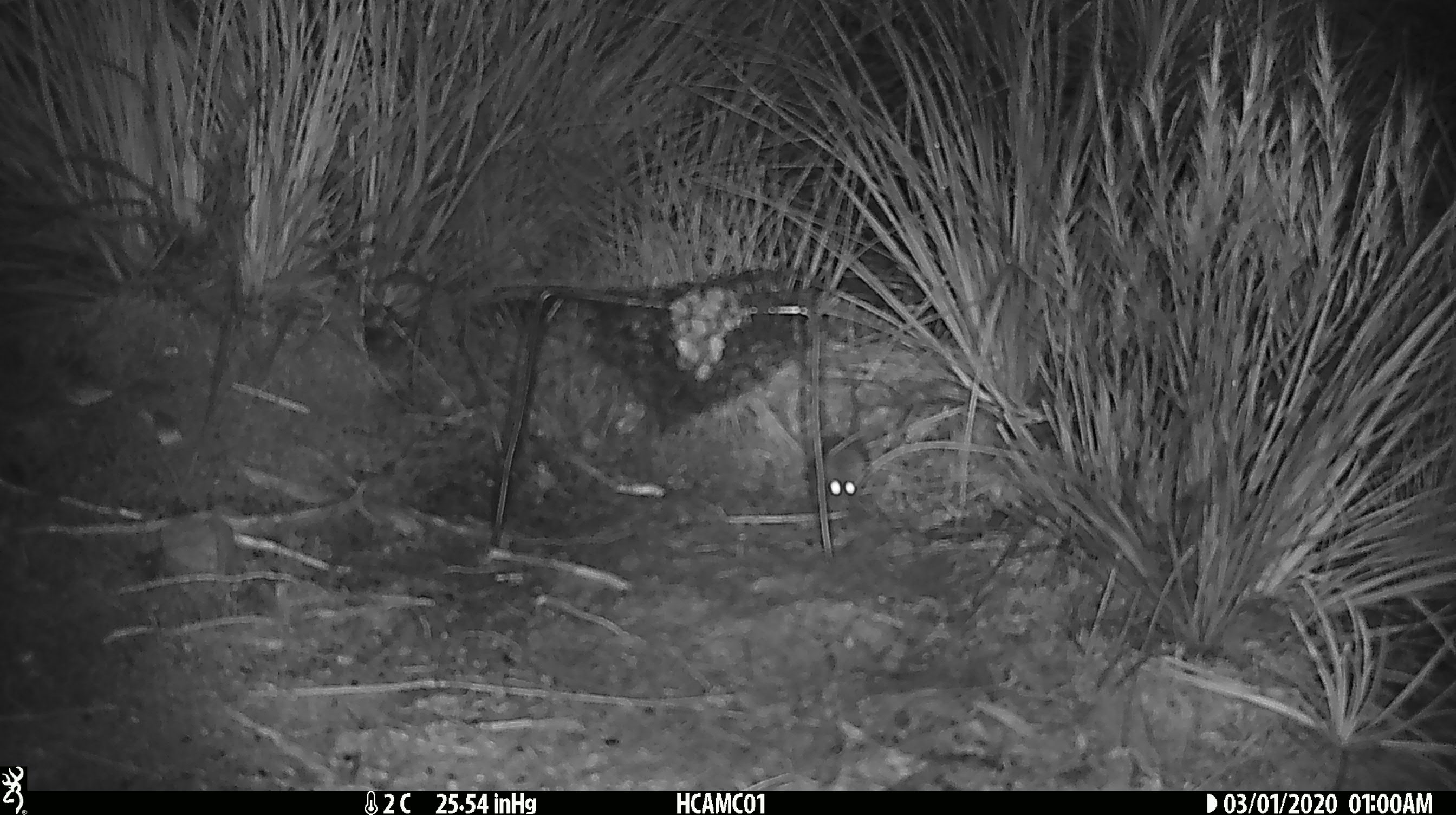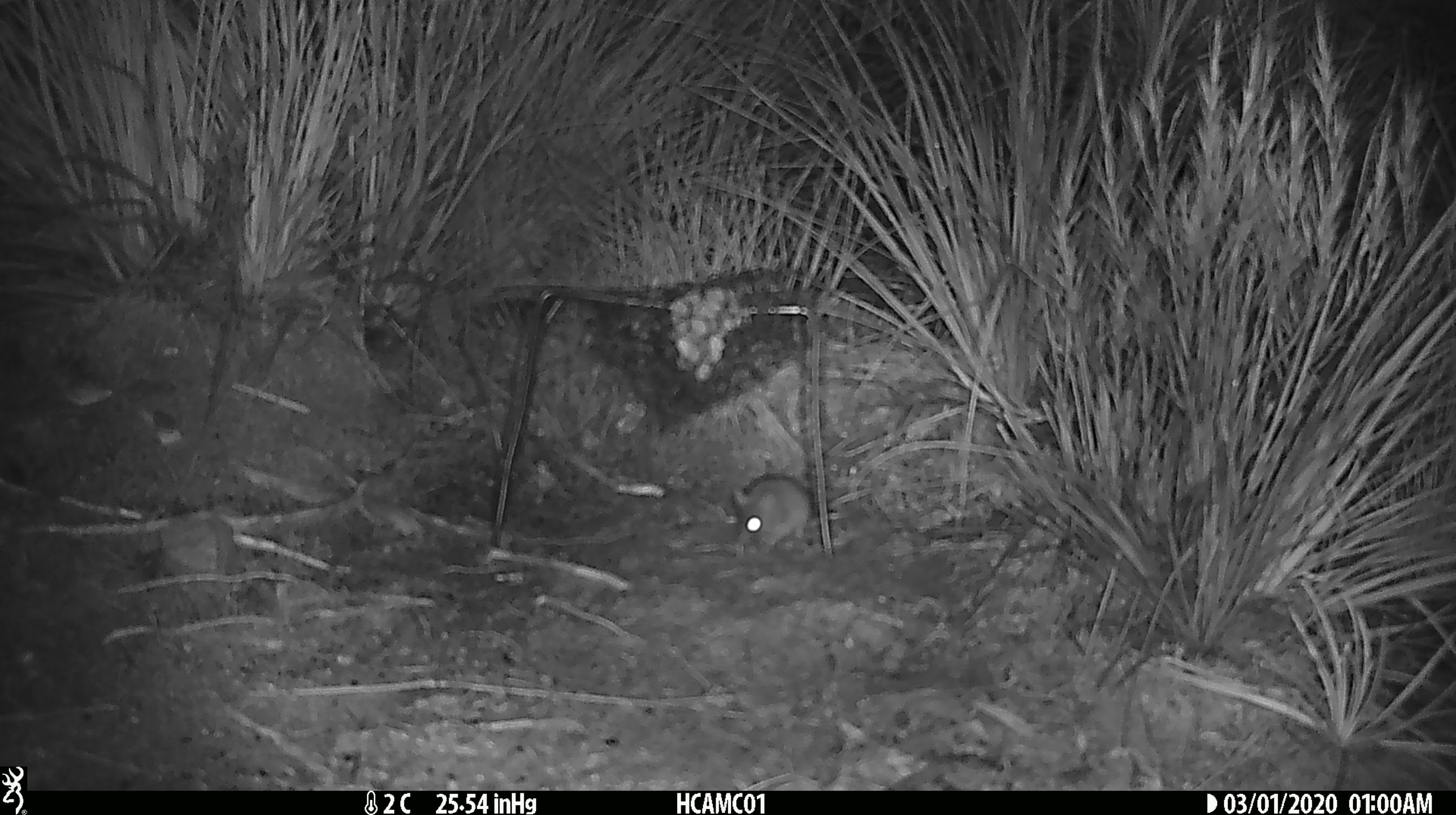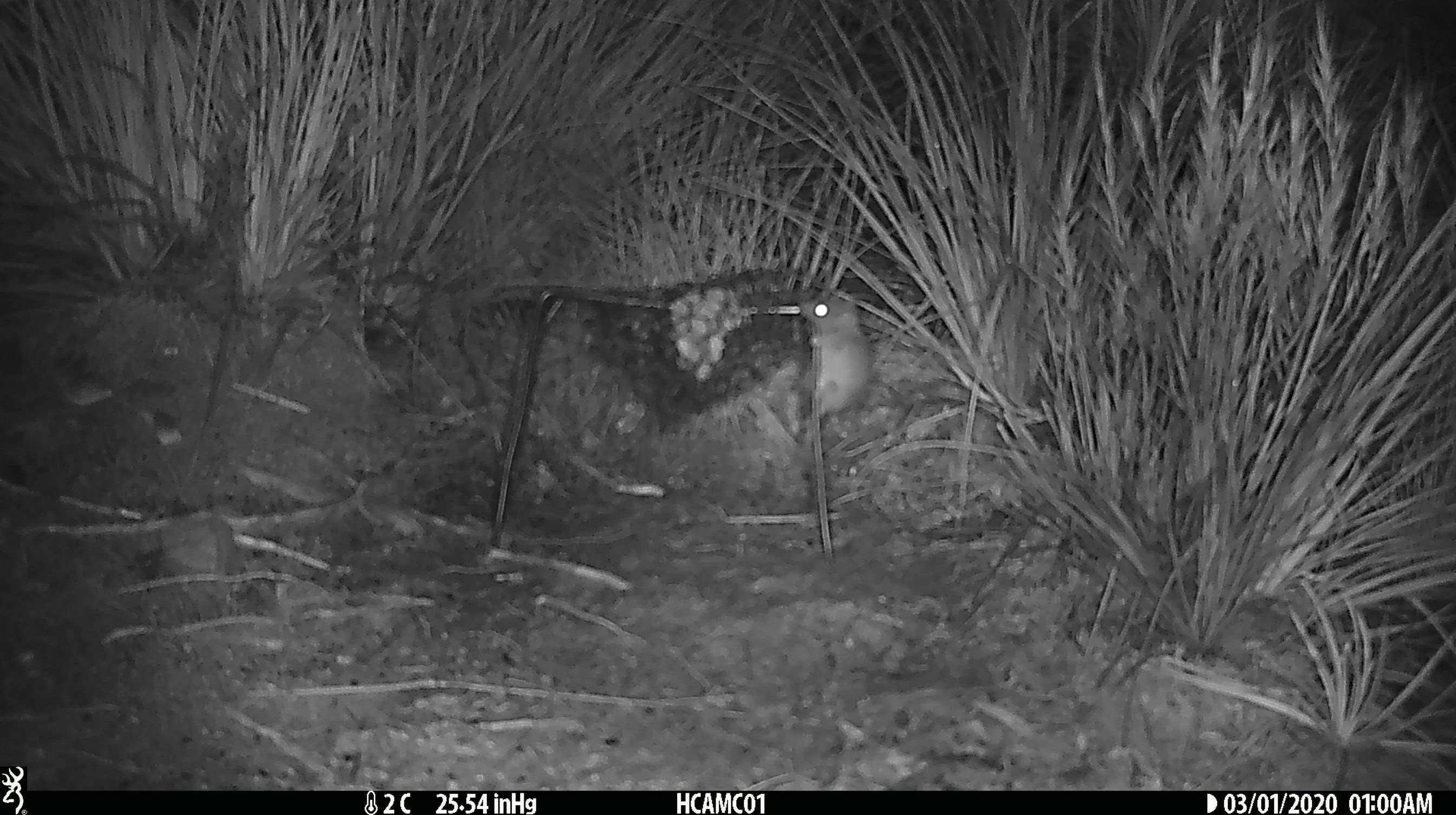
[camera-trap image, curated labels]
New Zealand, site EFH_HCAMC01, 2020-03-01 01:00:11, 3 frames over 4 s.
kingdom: Animalia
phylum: Chordata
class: Mammalia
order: Rodentia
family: Muridae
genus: Mus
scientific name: Mus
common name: mouse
Mouse (Mus).